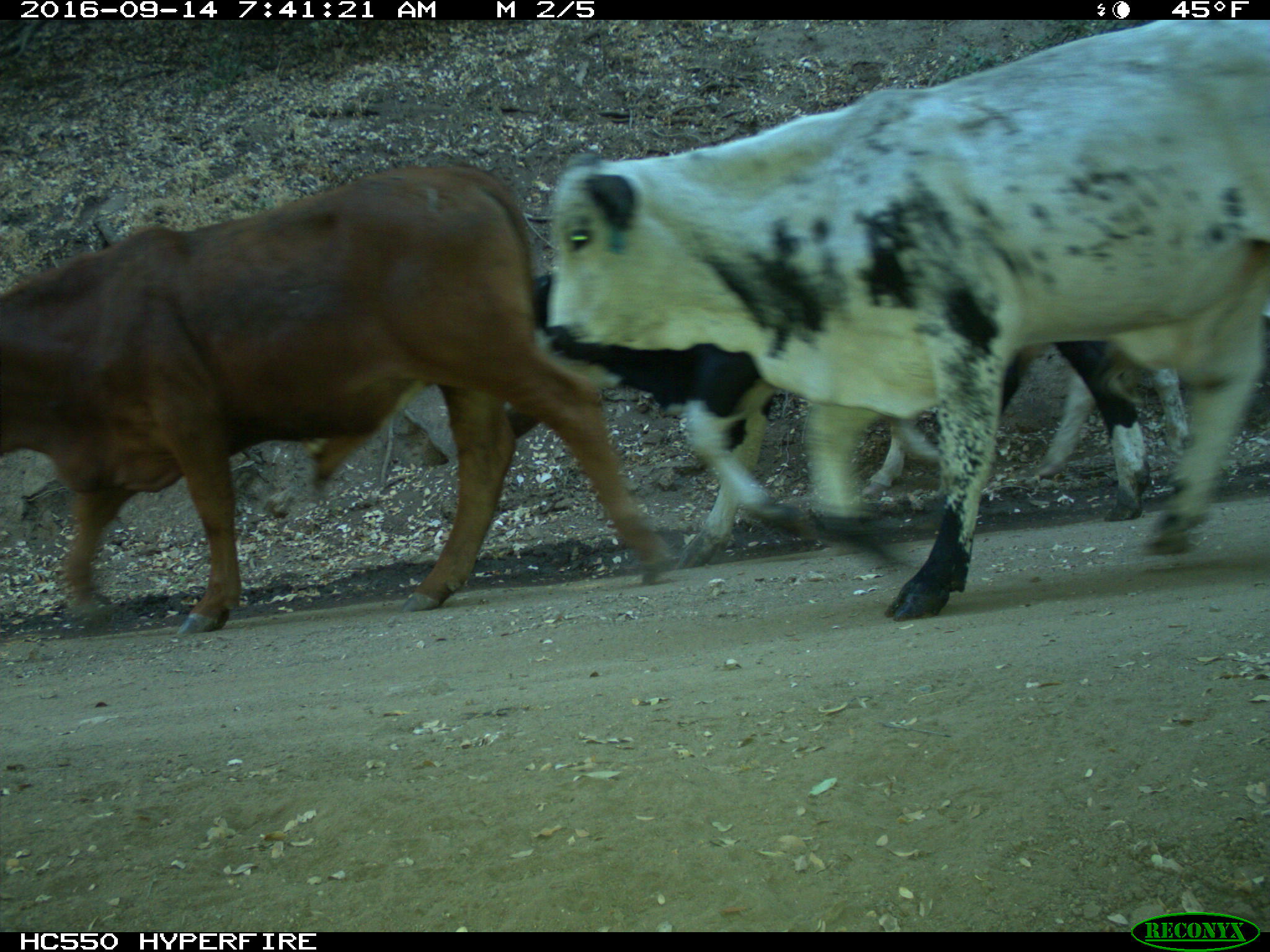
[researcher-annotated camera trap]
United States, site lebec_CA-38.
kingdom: Animalia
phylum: Chordata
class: Mammalia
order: Artiodactyla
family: Bovidae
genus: Bos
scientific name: Bos taurus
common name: domestic cow